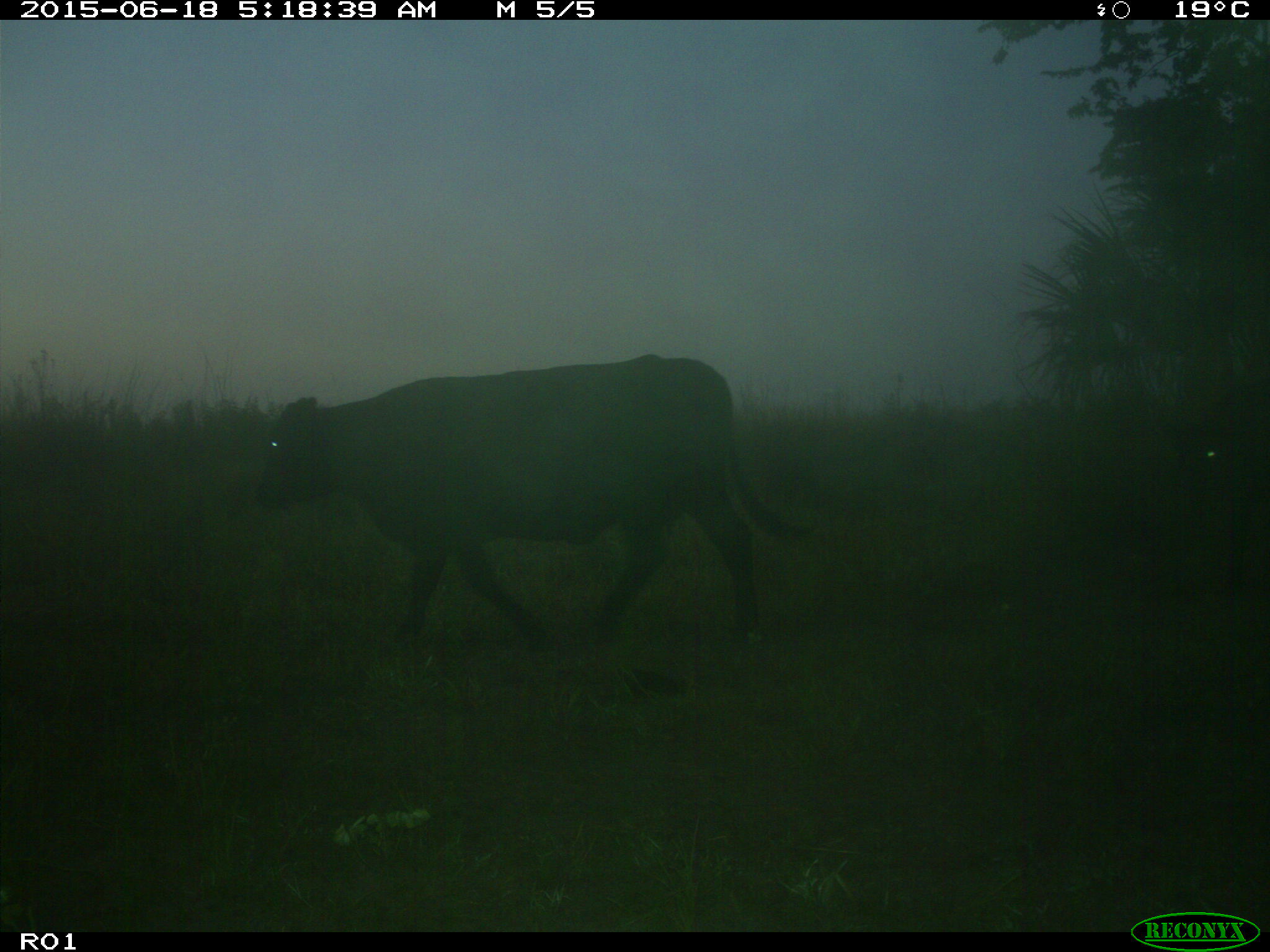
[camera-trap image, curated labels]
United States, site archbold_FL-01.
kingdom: Animalia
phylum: Chordata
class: Mammalia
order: Artiodactyla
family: Bovidae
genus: Bos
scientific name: Bos taurus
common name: domestic cow